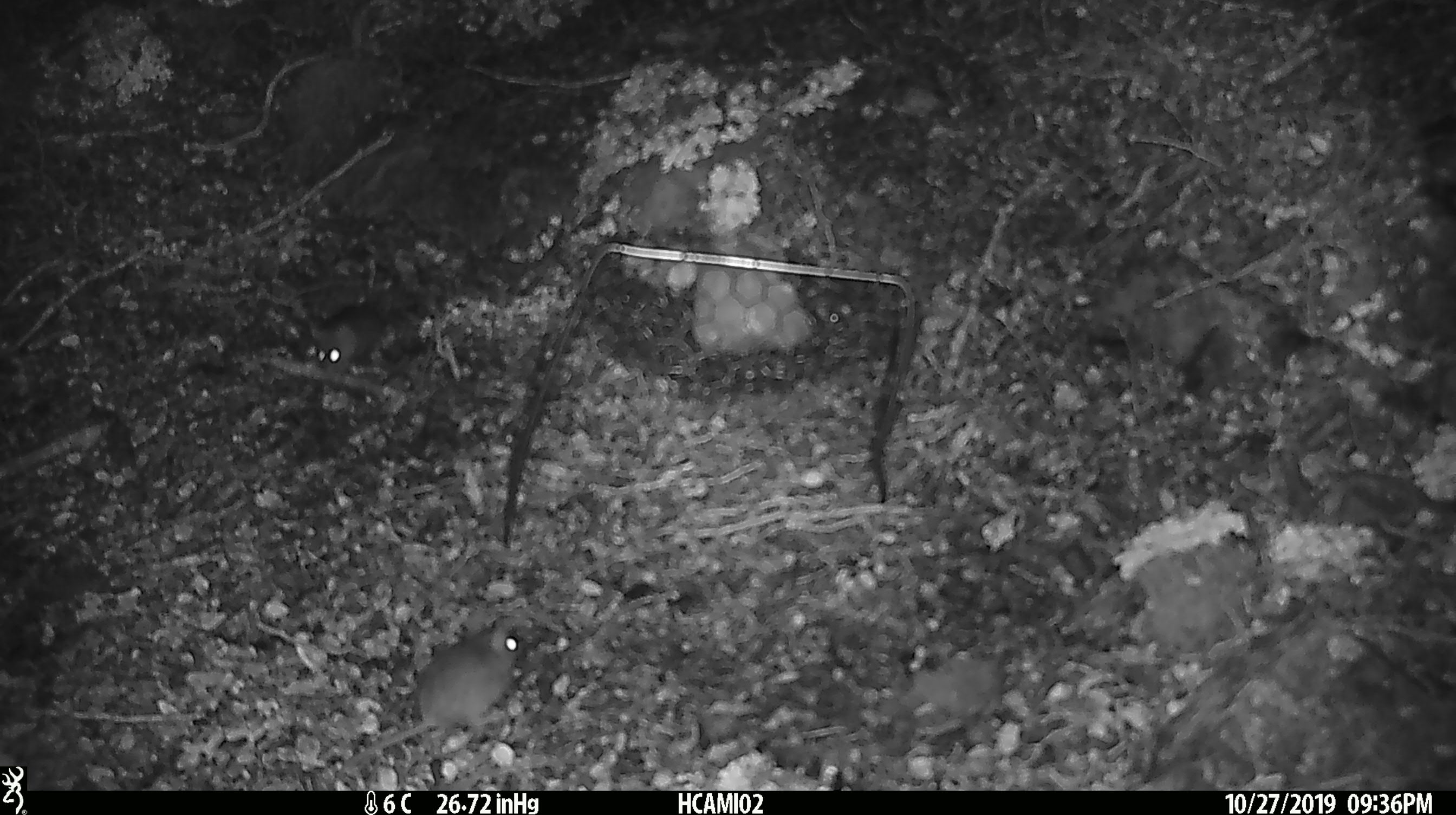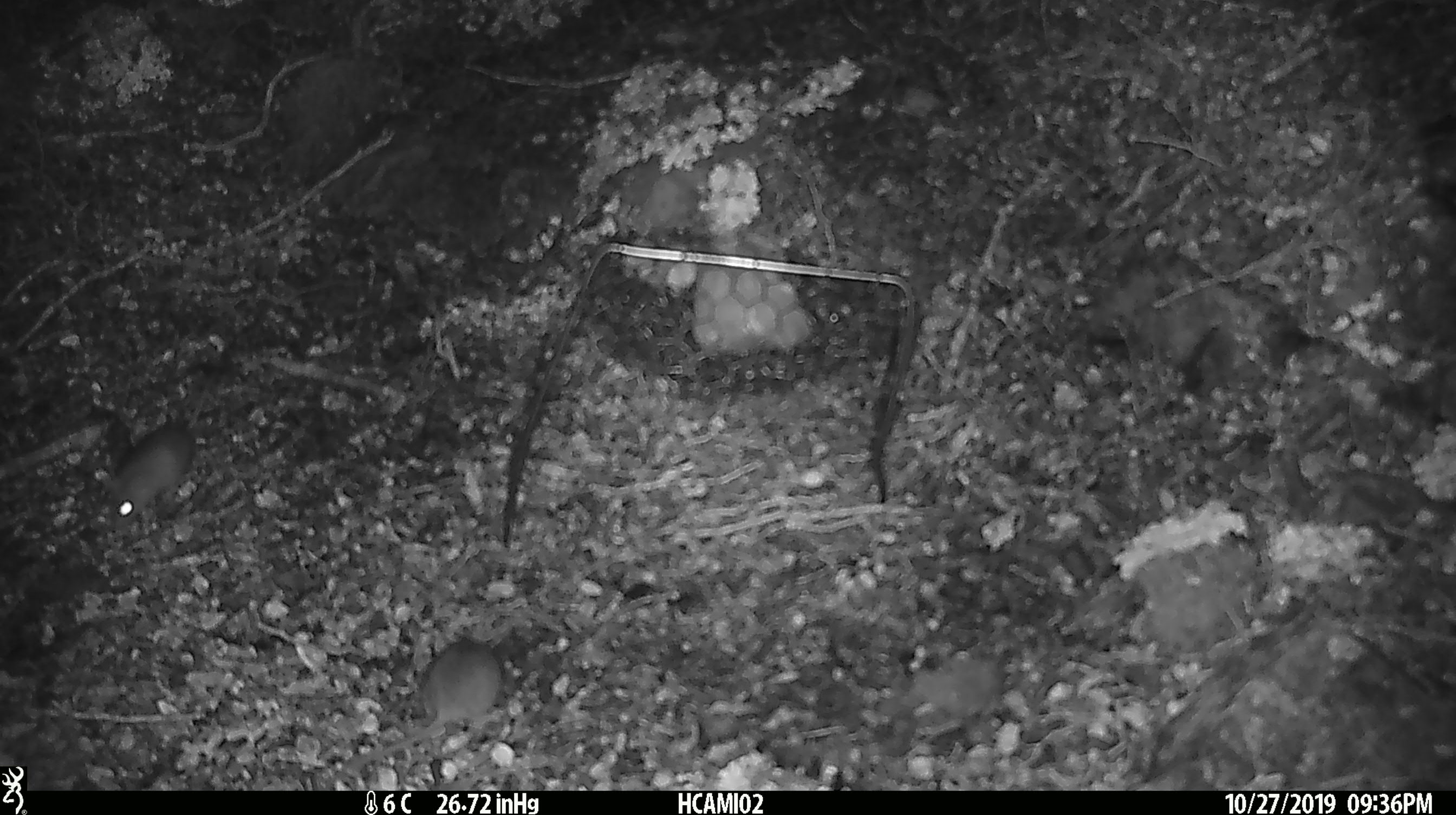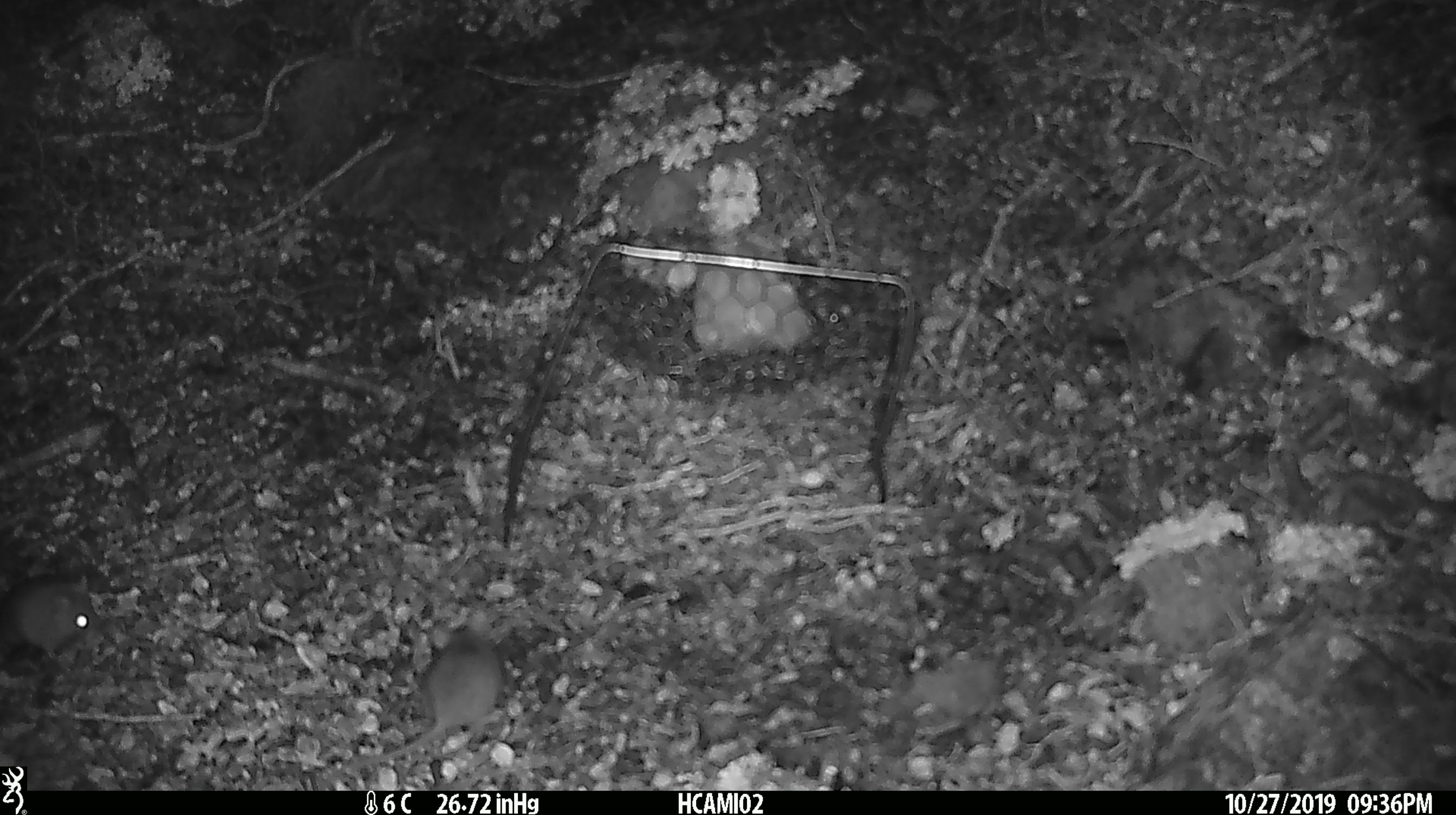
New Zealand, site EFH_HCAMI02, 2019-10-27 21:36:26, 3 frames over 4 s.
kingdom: Animalia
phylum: Chordata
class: Mammalia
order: Rodentia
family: Muridae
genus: Mus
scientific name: Mus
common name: mouse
Mouse (Mus).